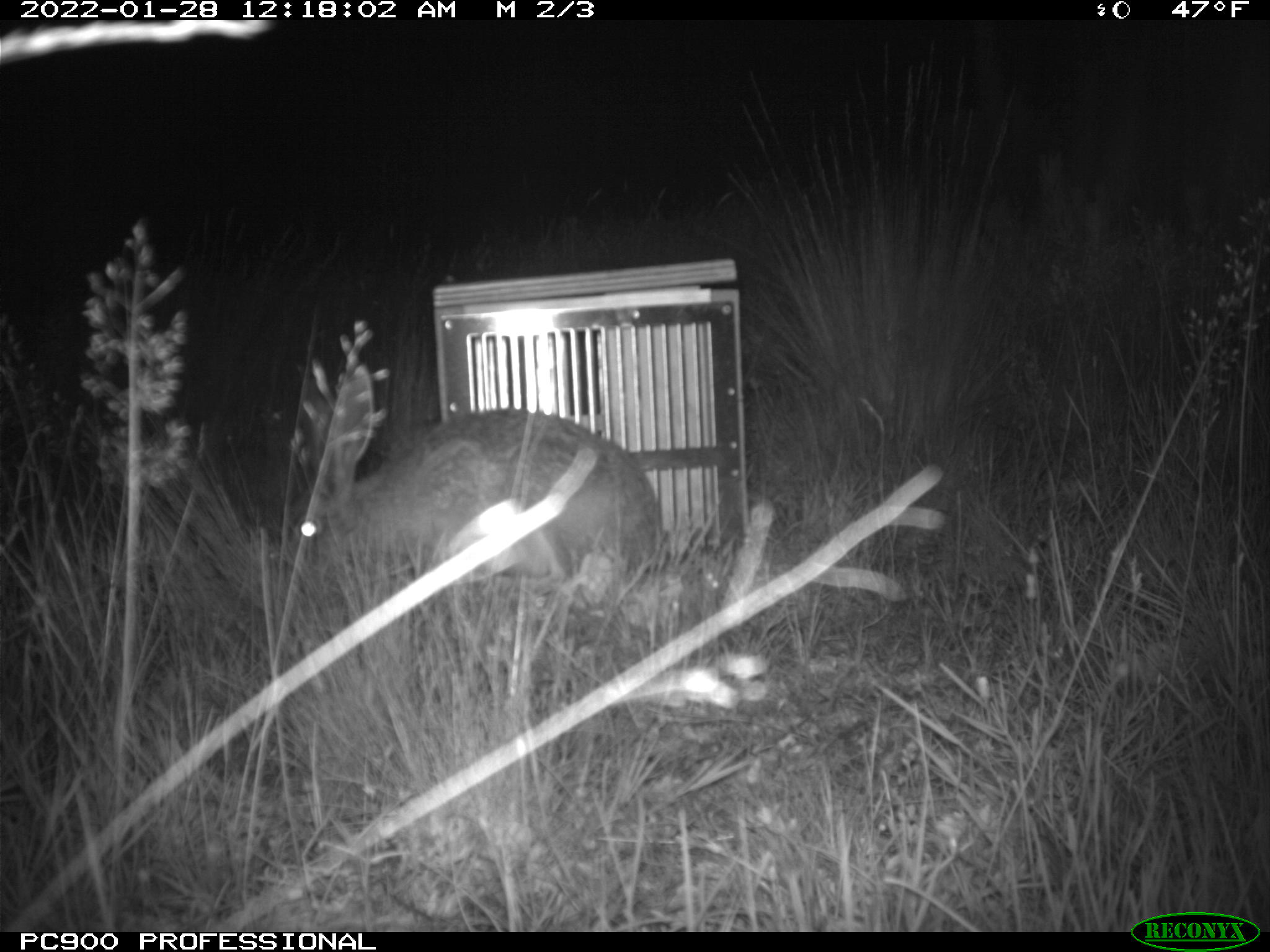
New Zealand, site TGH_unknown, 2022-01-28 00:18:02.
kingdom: Animalia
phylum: Chordata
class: Mammalia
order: Lagomorpha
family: Leporidae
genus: Lepus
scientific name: Lepus europaeus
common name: brown hare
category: hare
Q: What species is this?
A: Hare (brown hare) (Lepus europaeus).